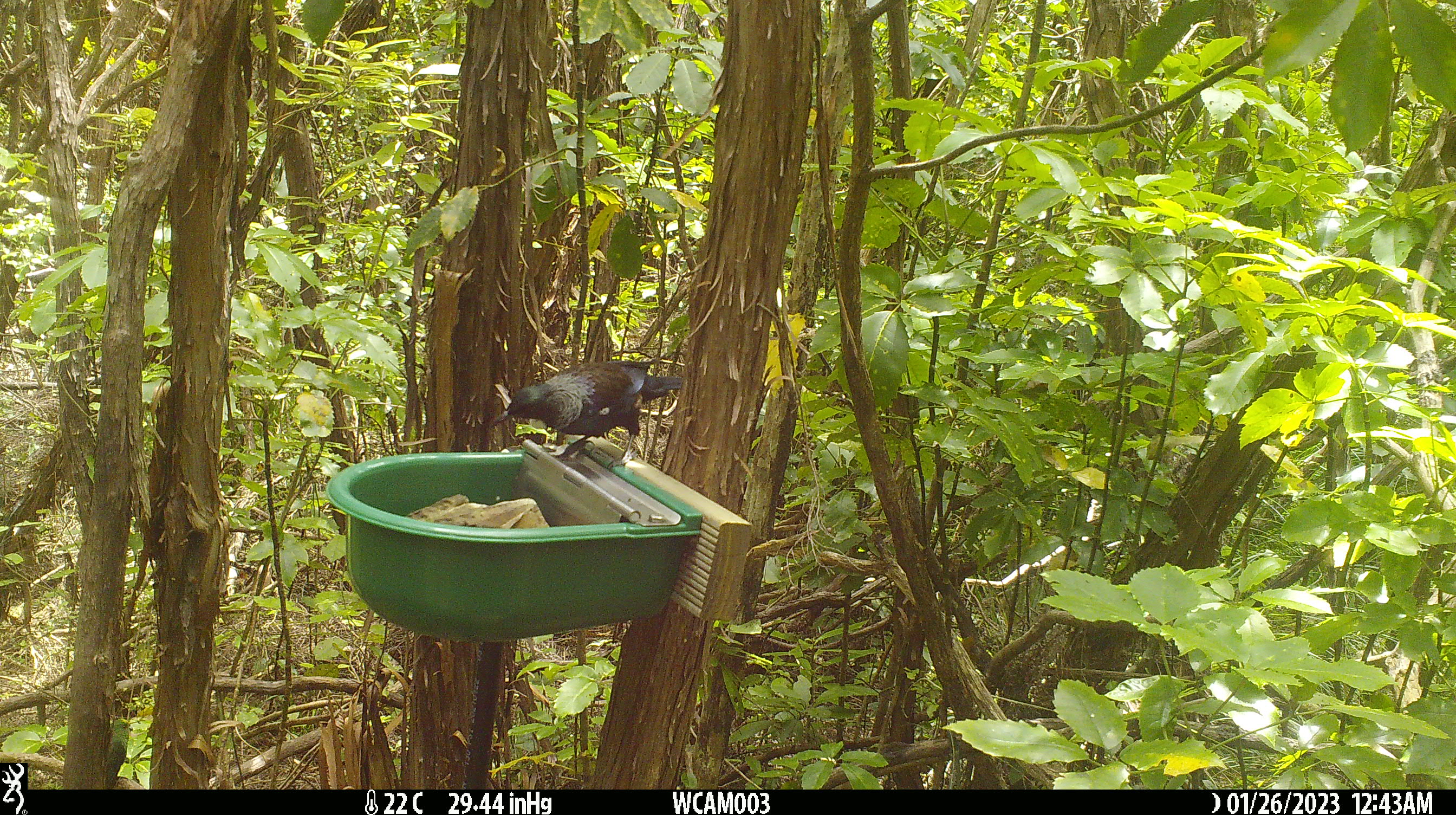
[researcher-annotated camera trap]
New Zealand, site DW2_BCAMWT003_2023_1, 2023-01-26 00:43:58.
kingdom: Animalia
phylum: Chordata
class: Aves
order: Passeriformes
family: Meliphagidae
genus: Prosthemadera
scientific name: Prosthemadera novaeseelandiae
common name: tui